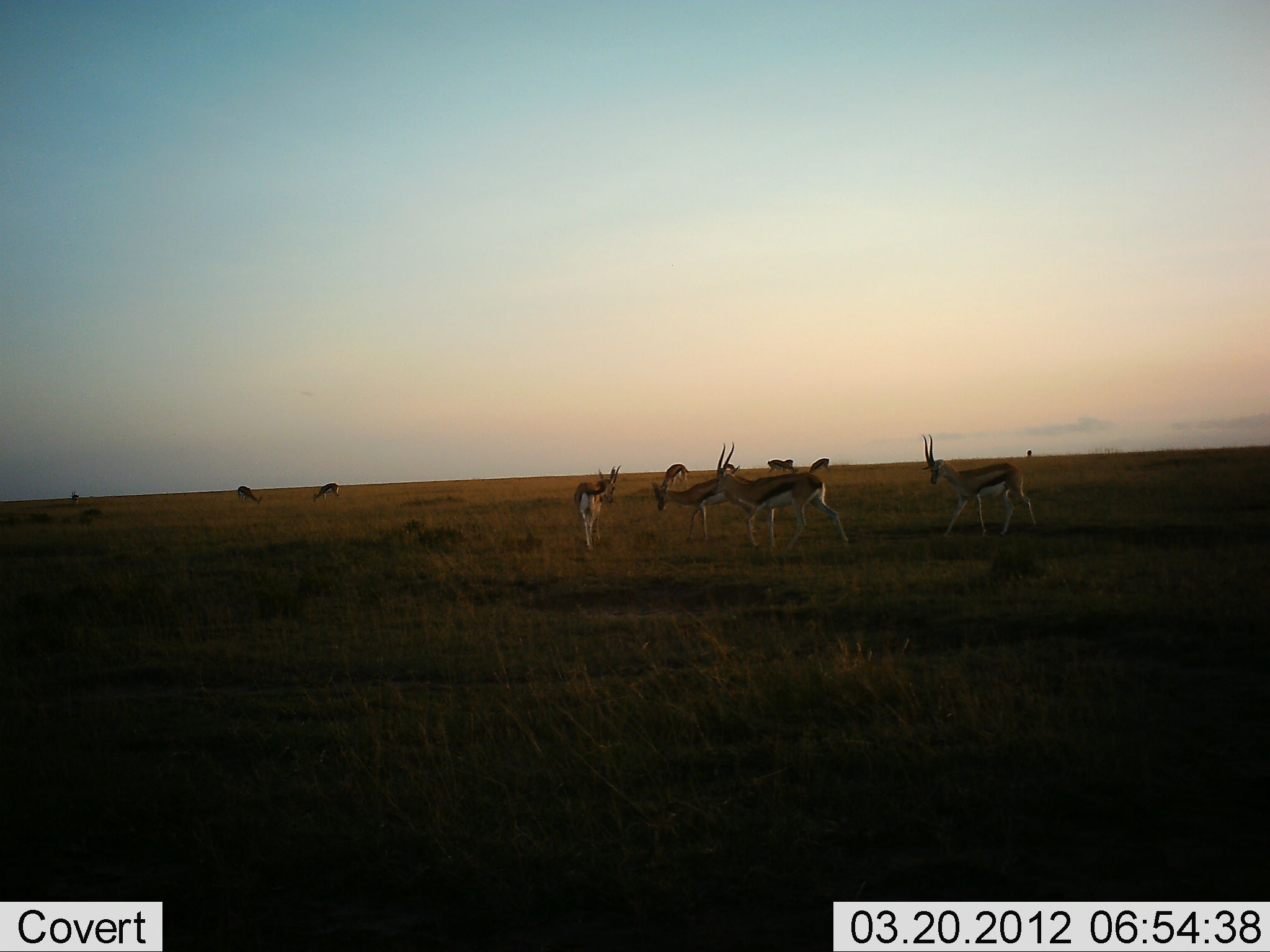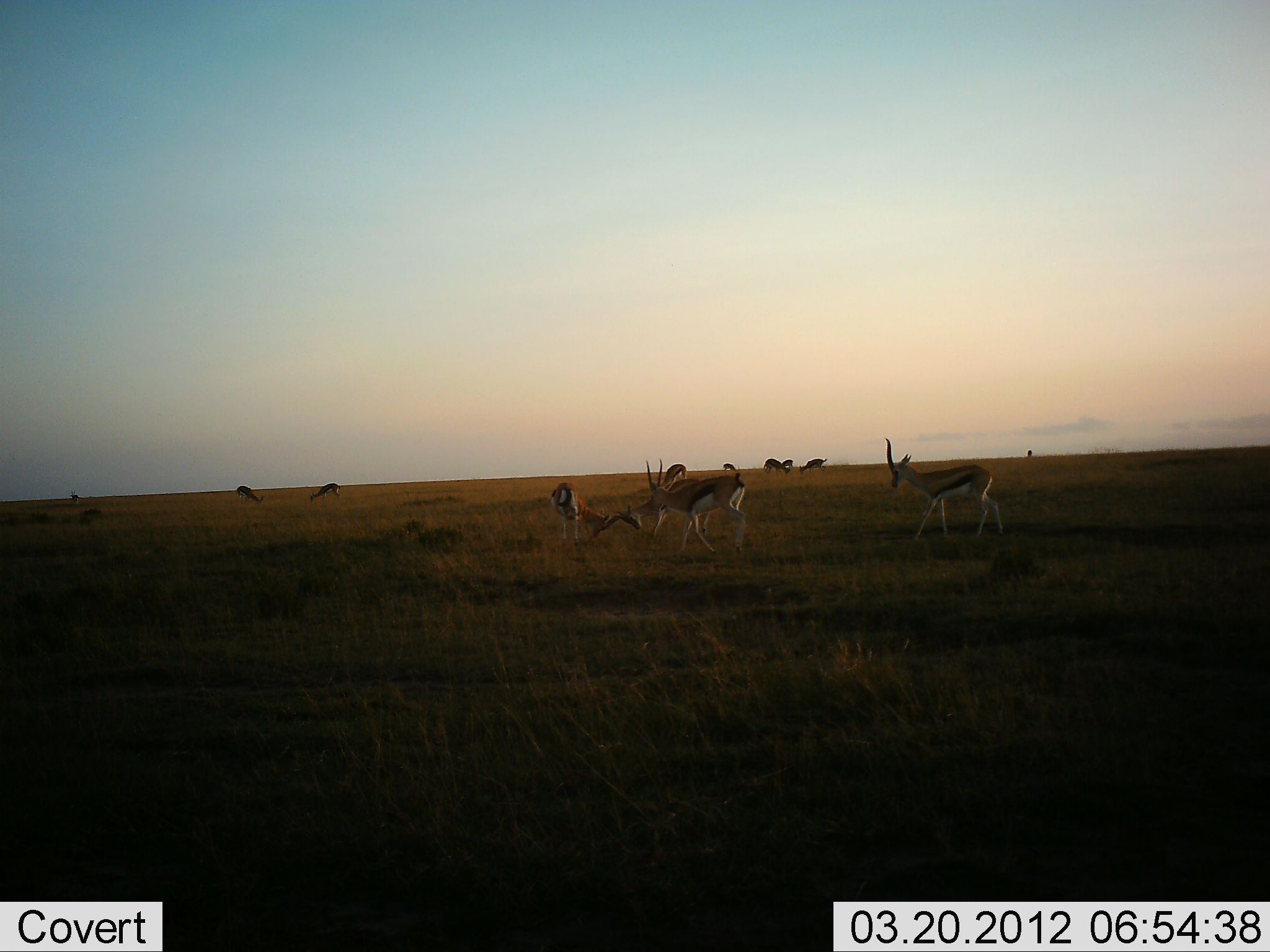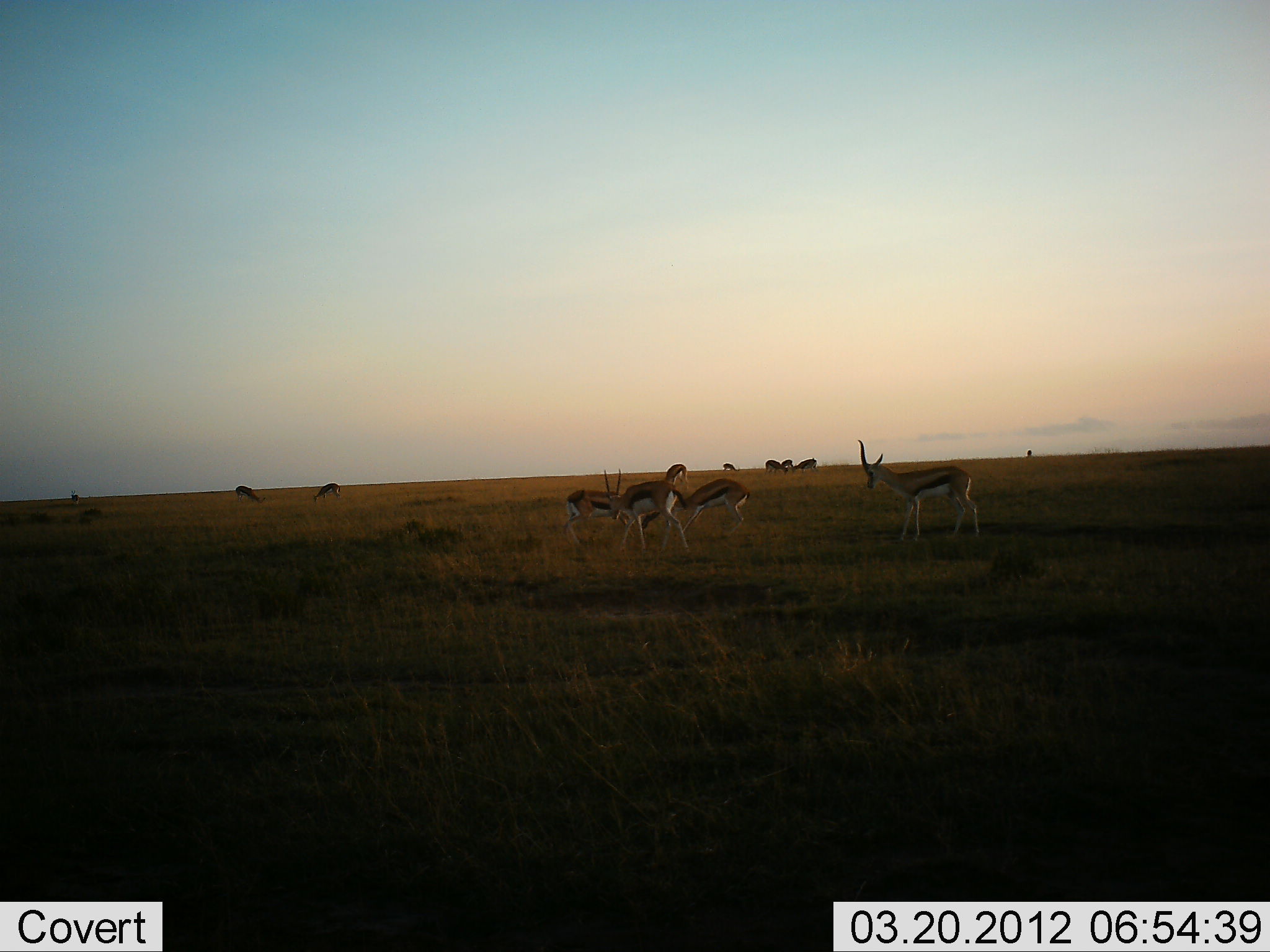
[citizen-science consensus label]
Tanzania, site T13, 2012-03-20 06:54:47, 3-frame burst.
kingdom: Animalia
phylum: Chordata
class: Mammalia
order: Artiodactyla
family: Bovidae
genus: Eudorcas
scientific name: Eudorcas thomsonii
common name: thomson's gazelle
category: gazellethomsons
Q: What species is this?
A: Gazellethomsons (thomson's gazelle) (Eudorcas thomsonii).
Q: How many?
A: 11-50.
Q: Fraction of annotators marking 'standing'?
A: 61%.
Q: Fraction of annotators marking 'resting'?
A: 0%.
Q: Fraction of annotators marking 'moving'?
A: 50%.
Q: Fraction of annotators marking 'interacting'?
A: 39%.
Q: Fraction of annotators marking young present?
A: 0%.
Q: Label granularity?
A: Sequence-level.